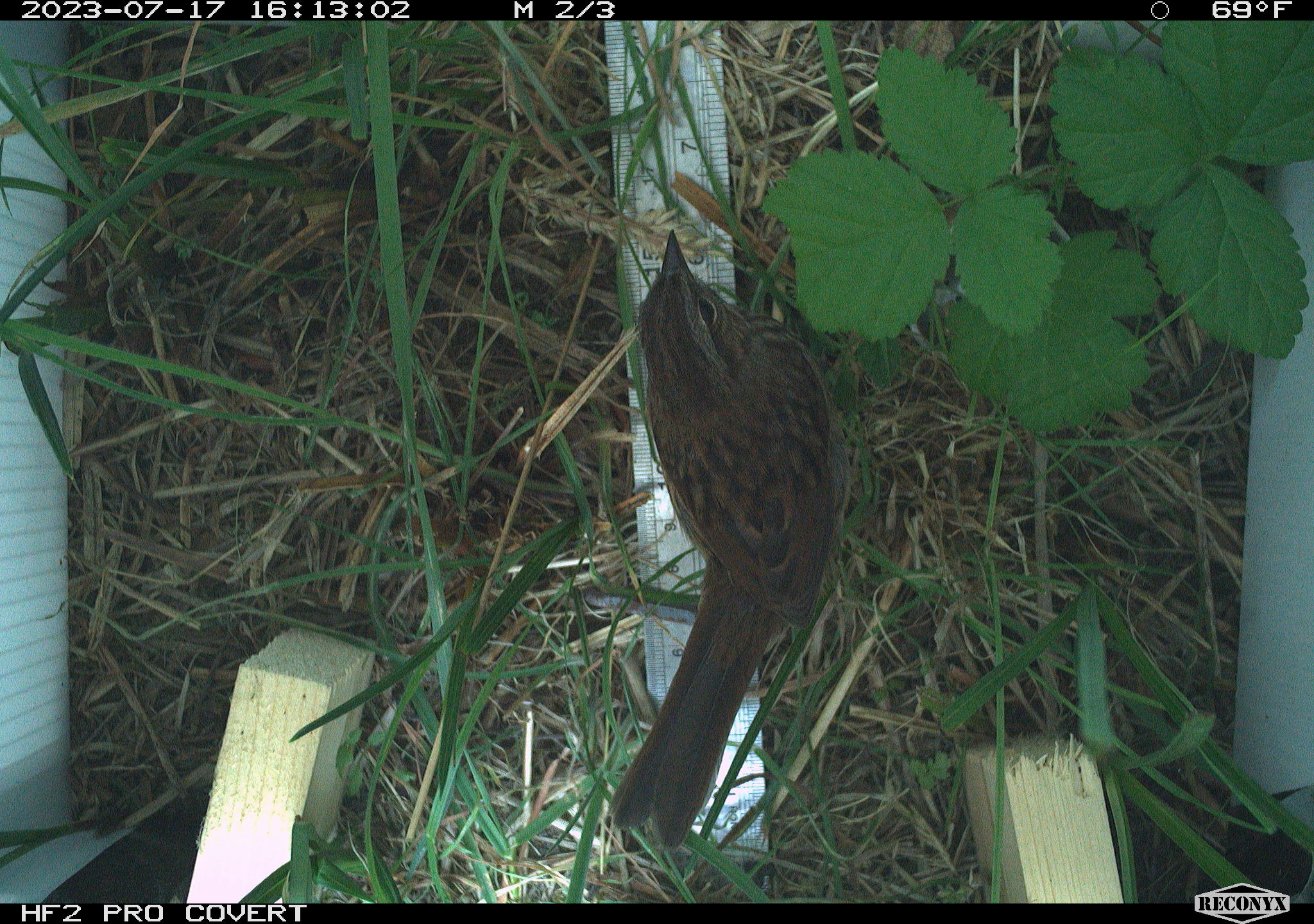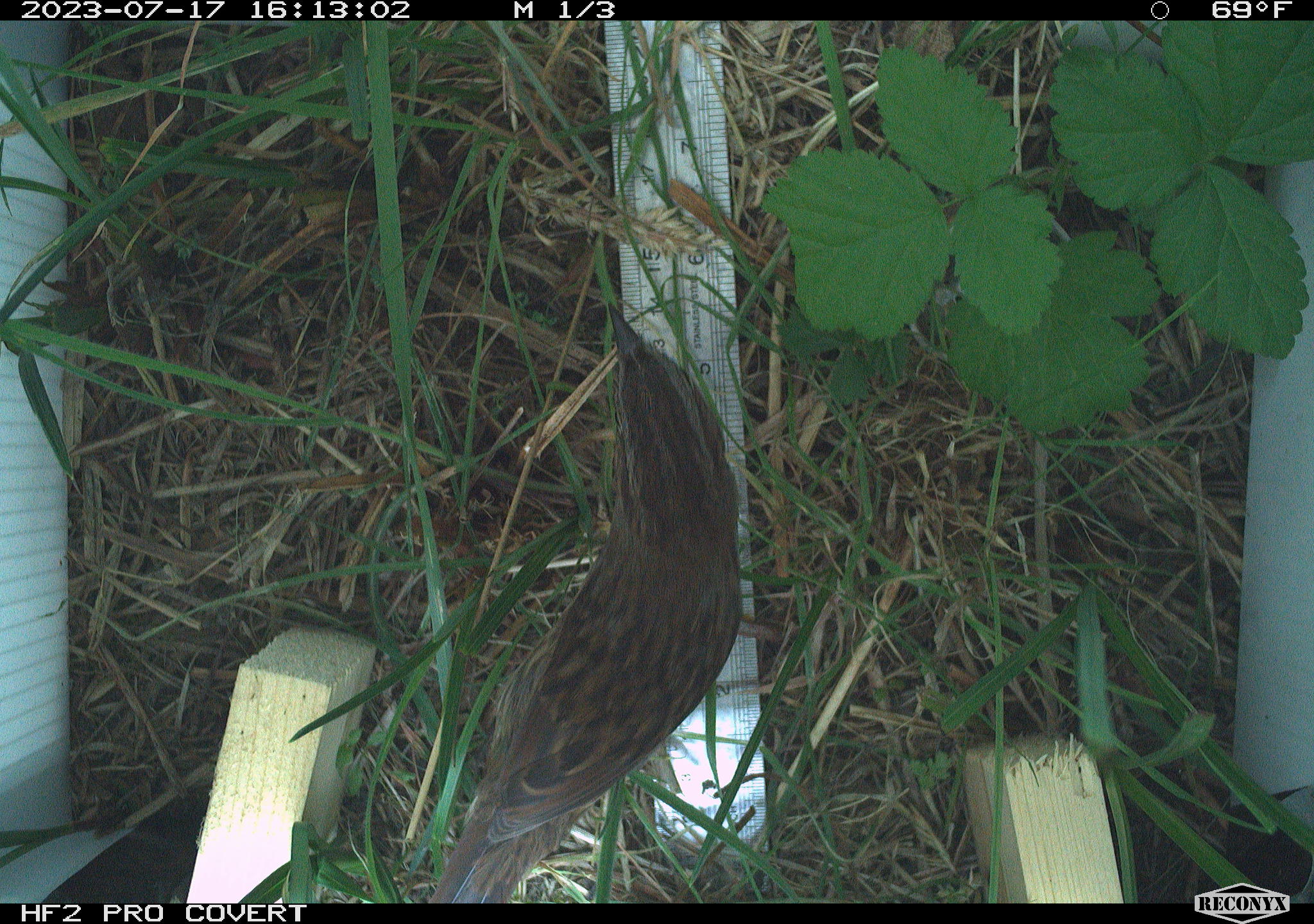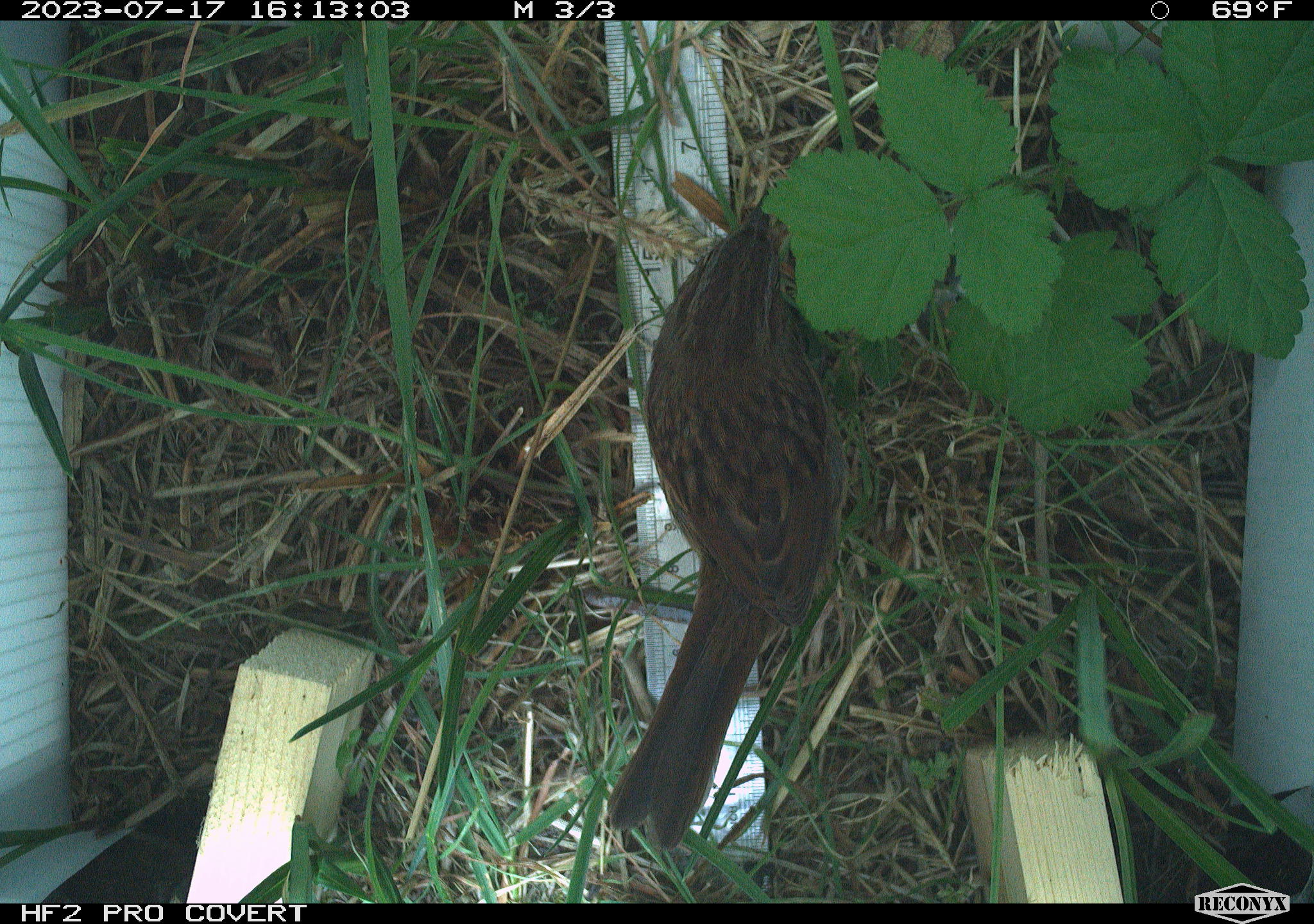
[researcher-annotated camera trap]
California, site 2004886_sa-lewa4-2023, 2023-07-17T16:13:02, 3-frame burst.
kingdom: Animalia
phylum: Chordata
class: Aves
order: Passeriformes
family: Passerellidae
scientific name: Passerellidae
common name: new world sparrows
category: passerellidae family